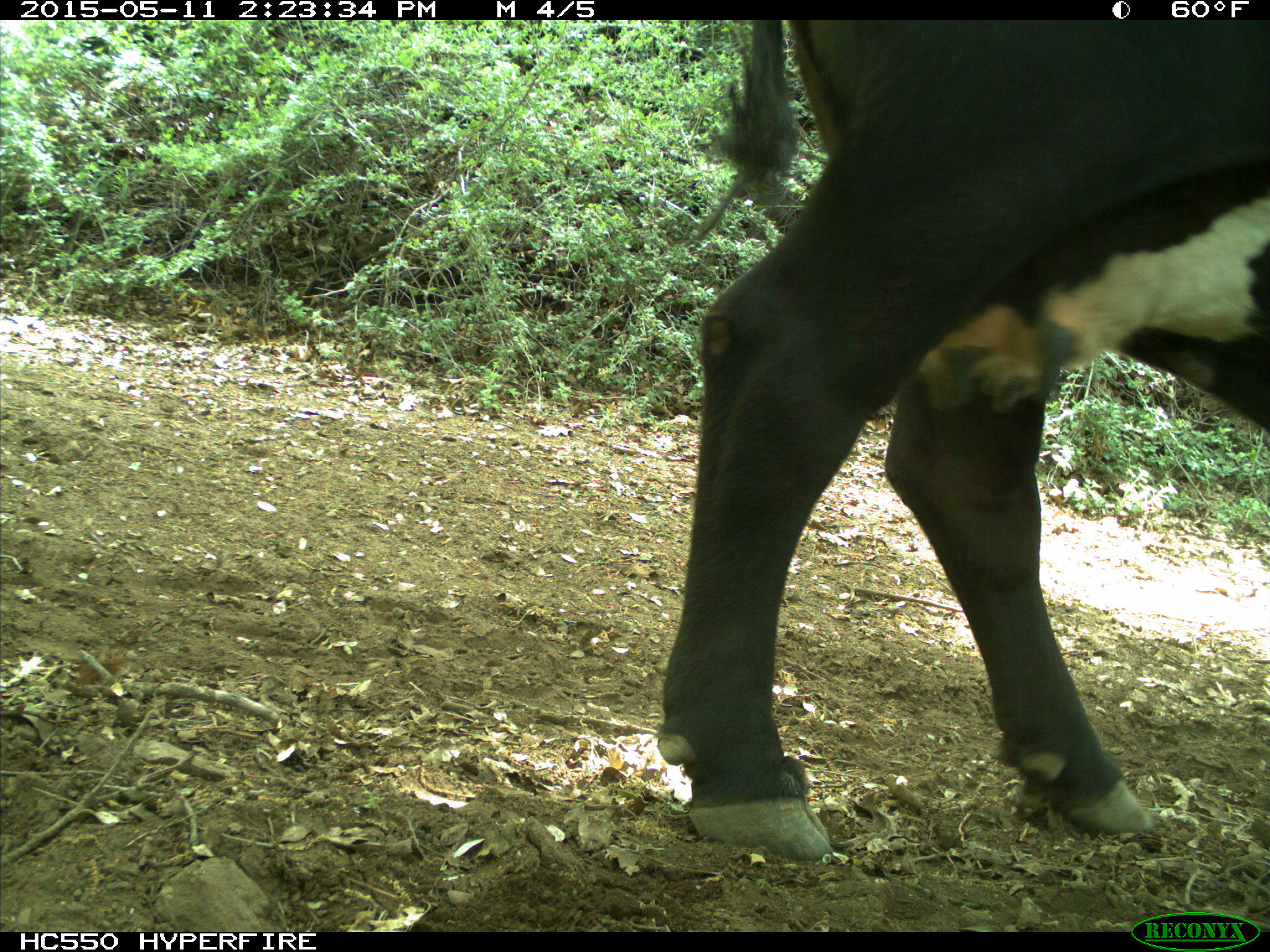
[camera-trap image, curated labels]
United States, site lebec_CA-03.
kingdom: Animalia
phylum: Chordata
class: Mammalia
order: Artiodactyla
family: Bovidae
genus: Bos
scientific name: Bos taurus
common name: domestic cow